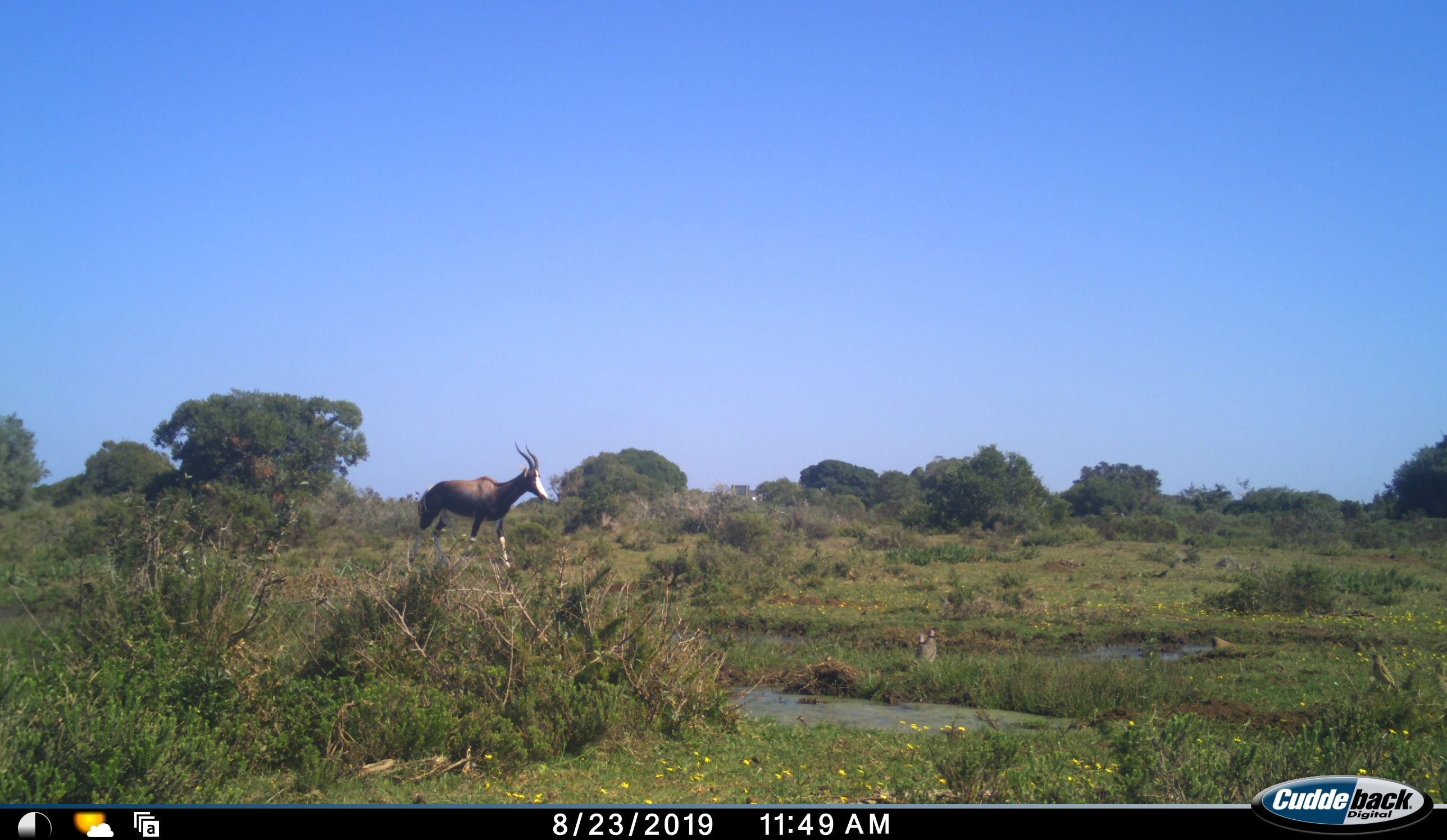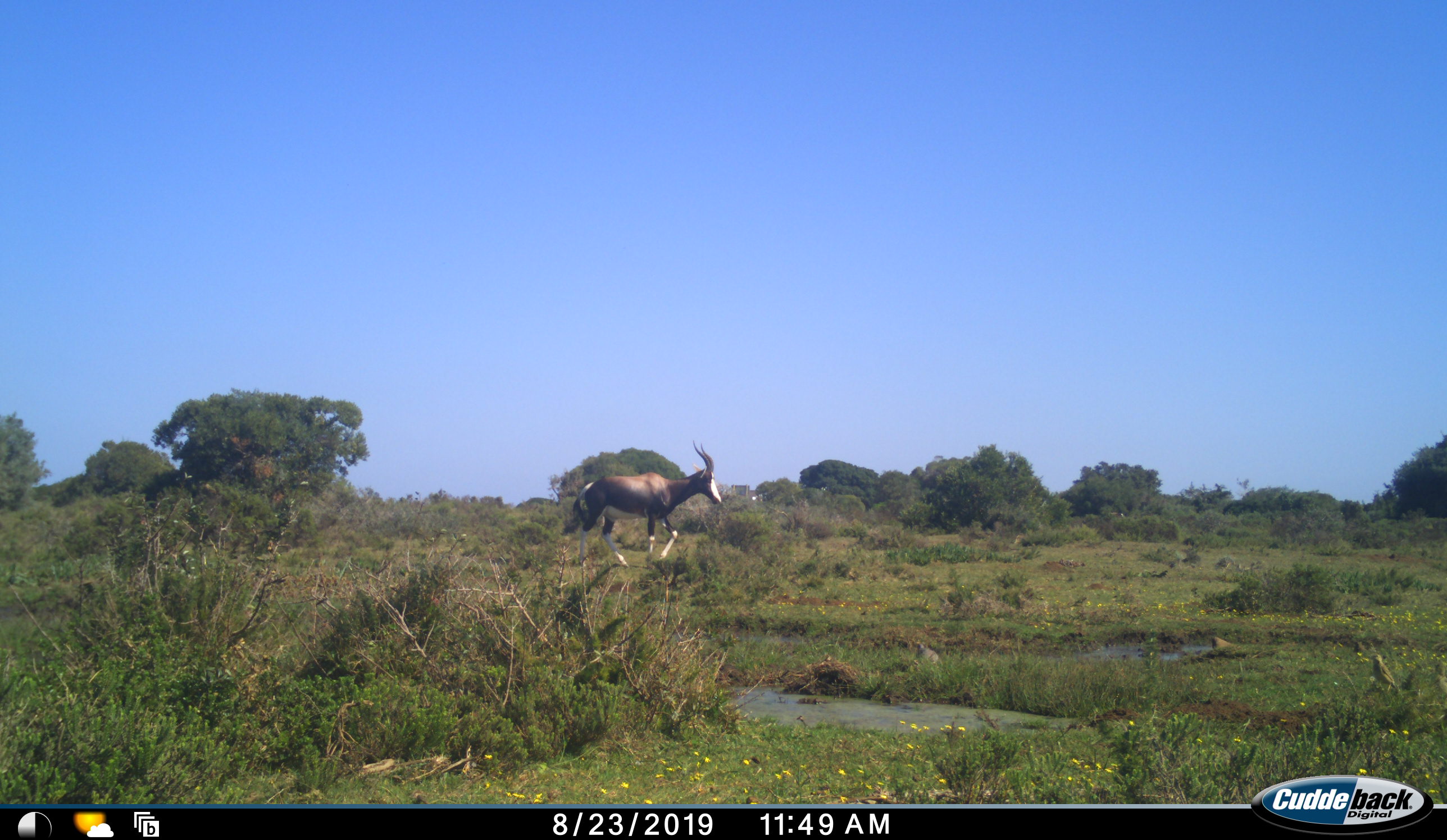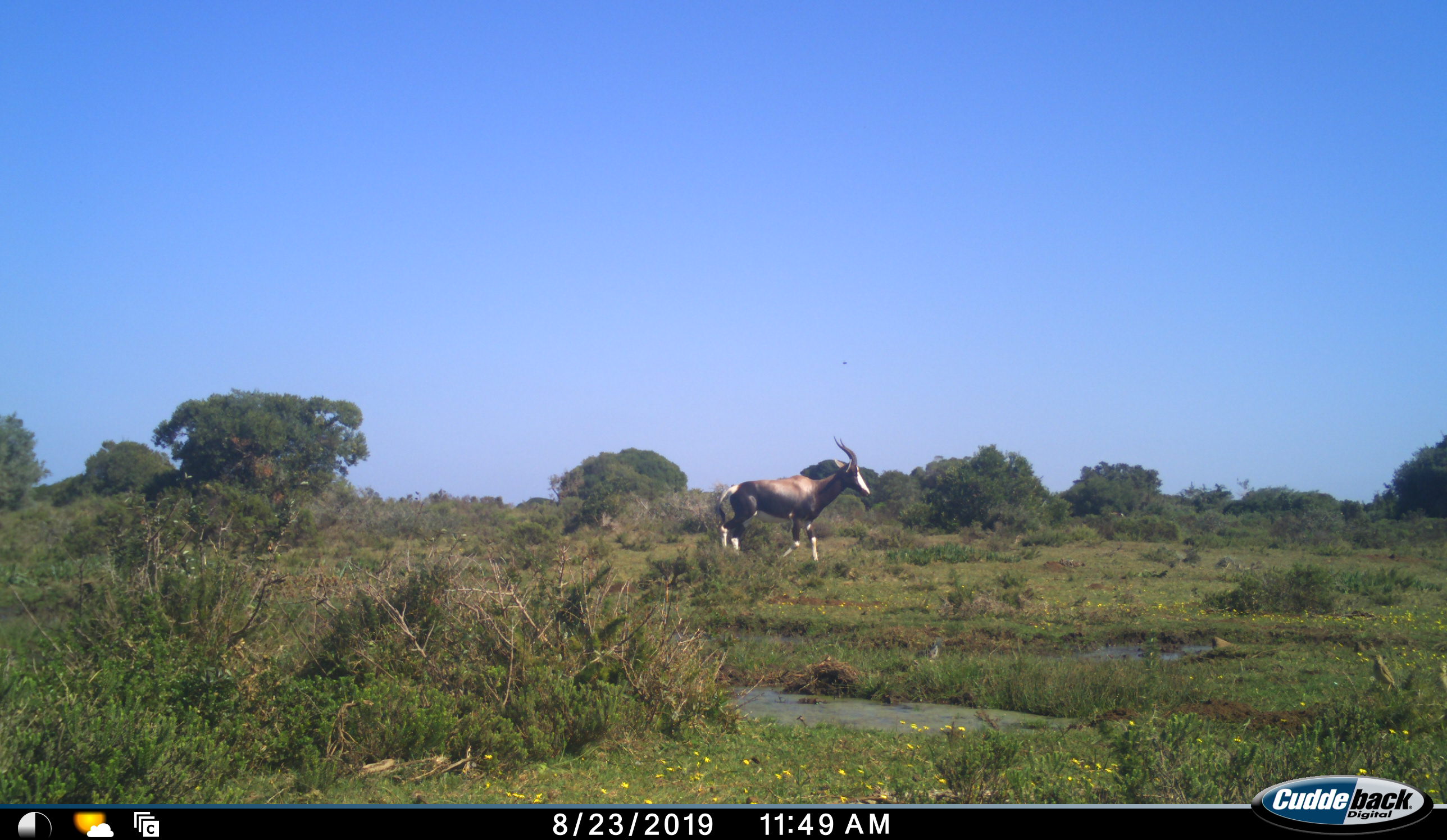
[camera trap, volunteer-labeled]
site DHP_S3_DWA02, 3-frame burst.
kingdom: Animalia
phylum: Chordata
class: Aves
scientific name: Aves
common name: bird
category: birdother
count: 2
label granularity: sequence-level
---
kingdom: Animalia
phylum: Chordata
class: Mammalia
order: Artiodactyla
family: Bovidae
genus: Damaliscus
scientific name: Damaliscus pygargus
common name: bontebok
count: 1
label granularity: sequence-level